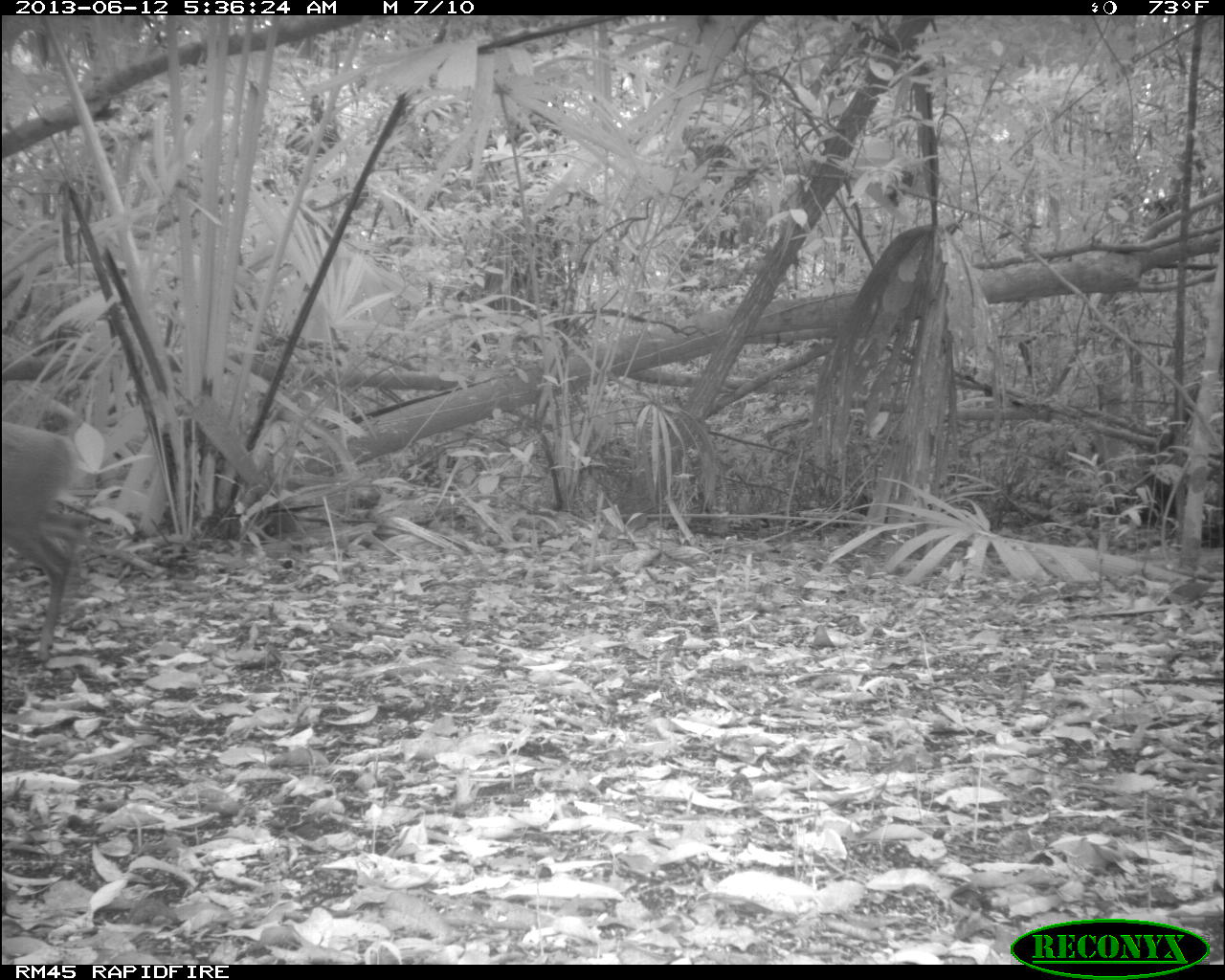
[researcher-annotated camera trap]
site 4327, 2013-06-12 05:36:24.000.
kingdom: Animalia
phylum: Chordata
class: Mammalia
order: Artiodactyla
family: Cervidae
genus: Mazama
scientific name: Mazama temama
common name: central american red brocket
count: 1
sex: female